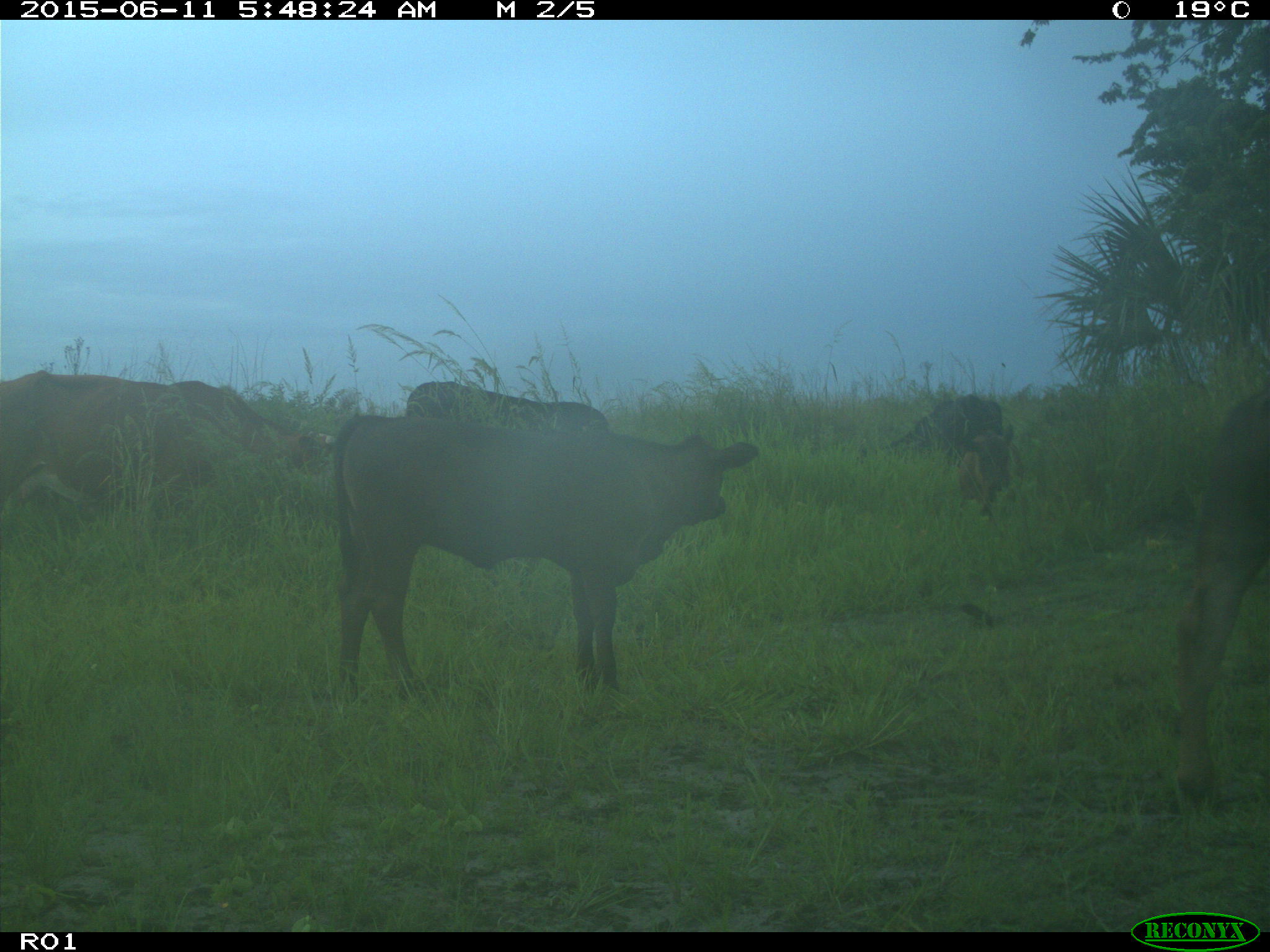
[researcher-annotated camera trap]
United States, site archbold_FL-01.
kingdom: Animalia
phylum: Chordata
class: Mammalia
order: Artiodactyla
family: Bovidae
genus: Bos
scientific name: Bos taurus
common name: domestic cow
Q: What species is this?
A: Bos taurus (domestic cow).